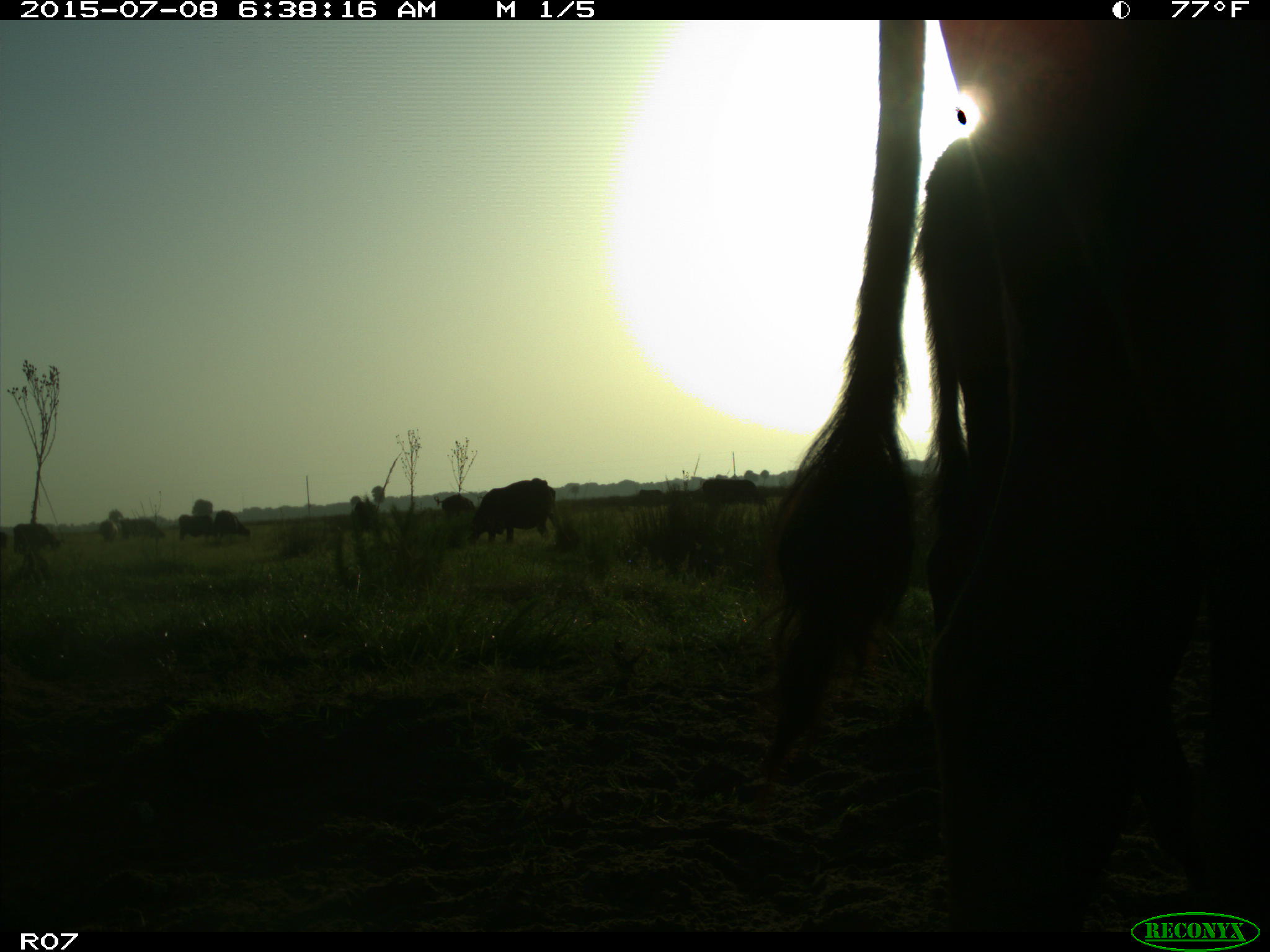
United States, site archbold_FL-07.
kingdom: Animalia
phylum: Chordata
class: Mammalia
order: Artiodactyla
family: Bovidae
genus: Bos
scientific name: Bos taurus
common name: domestic cow